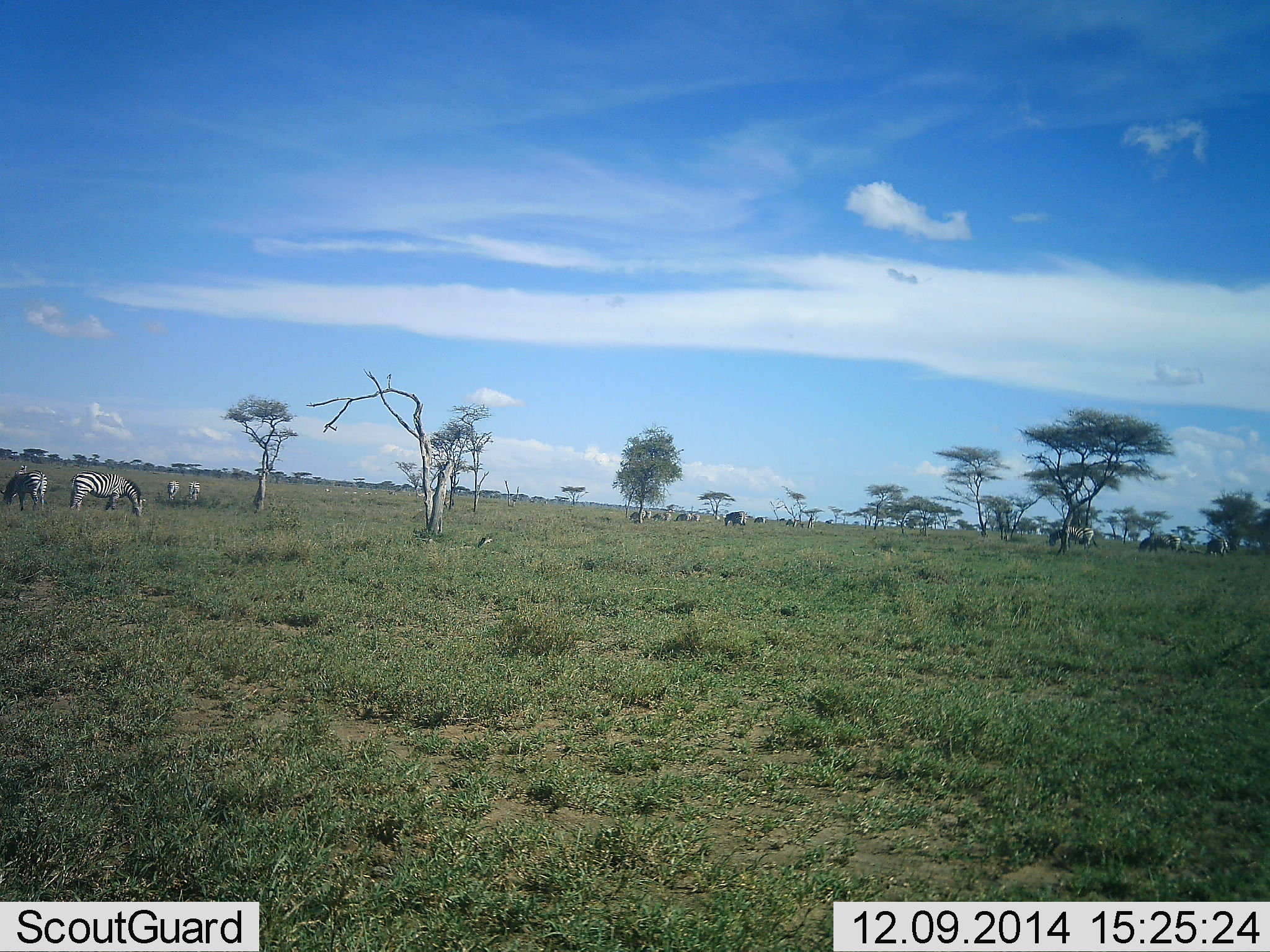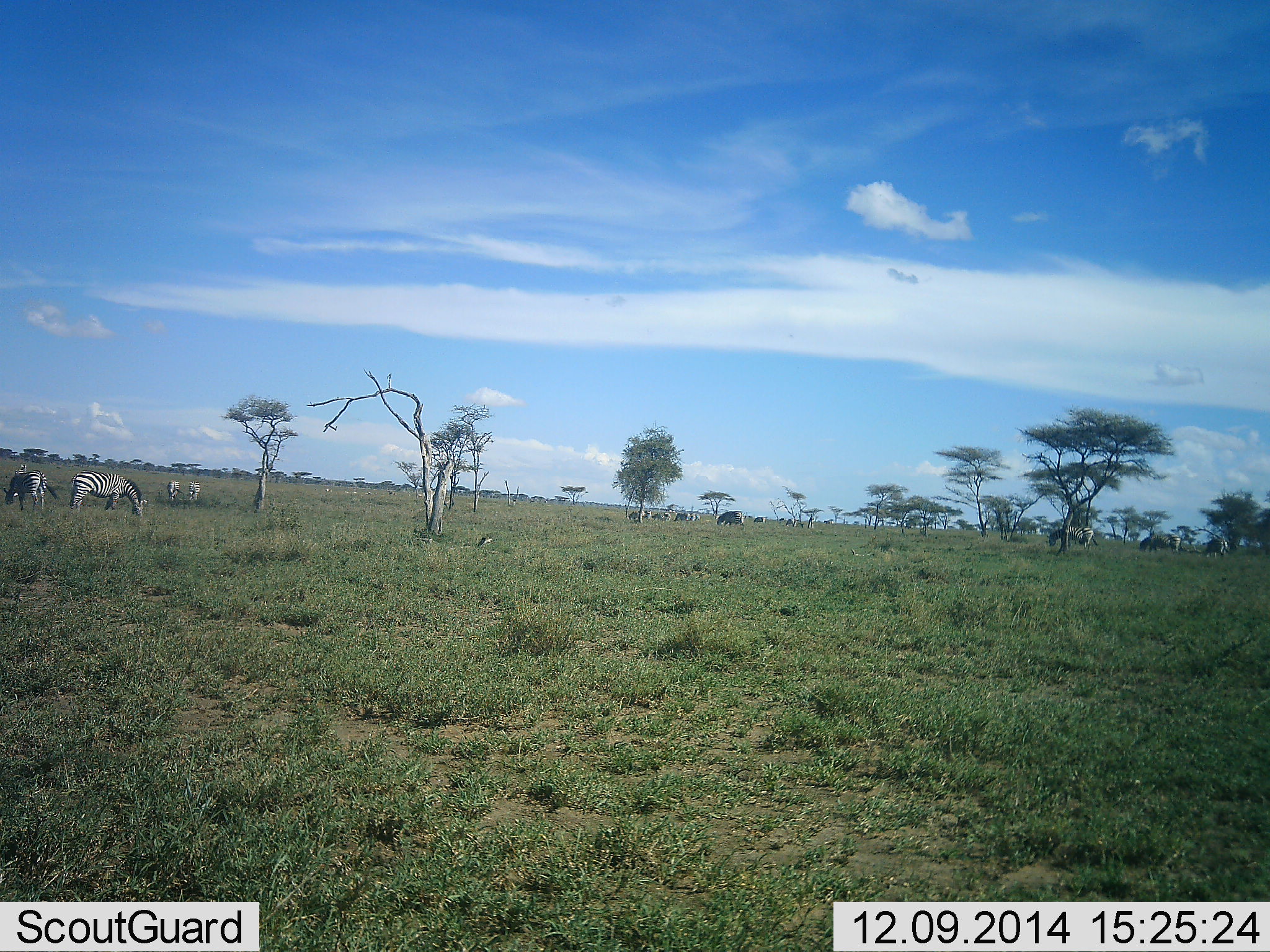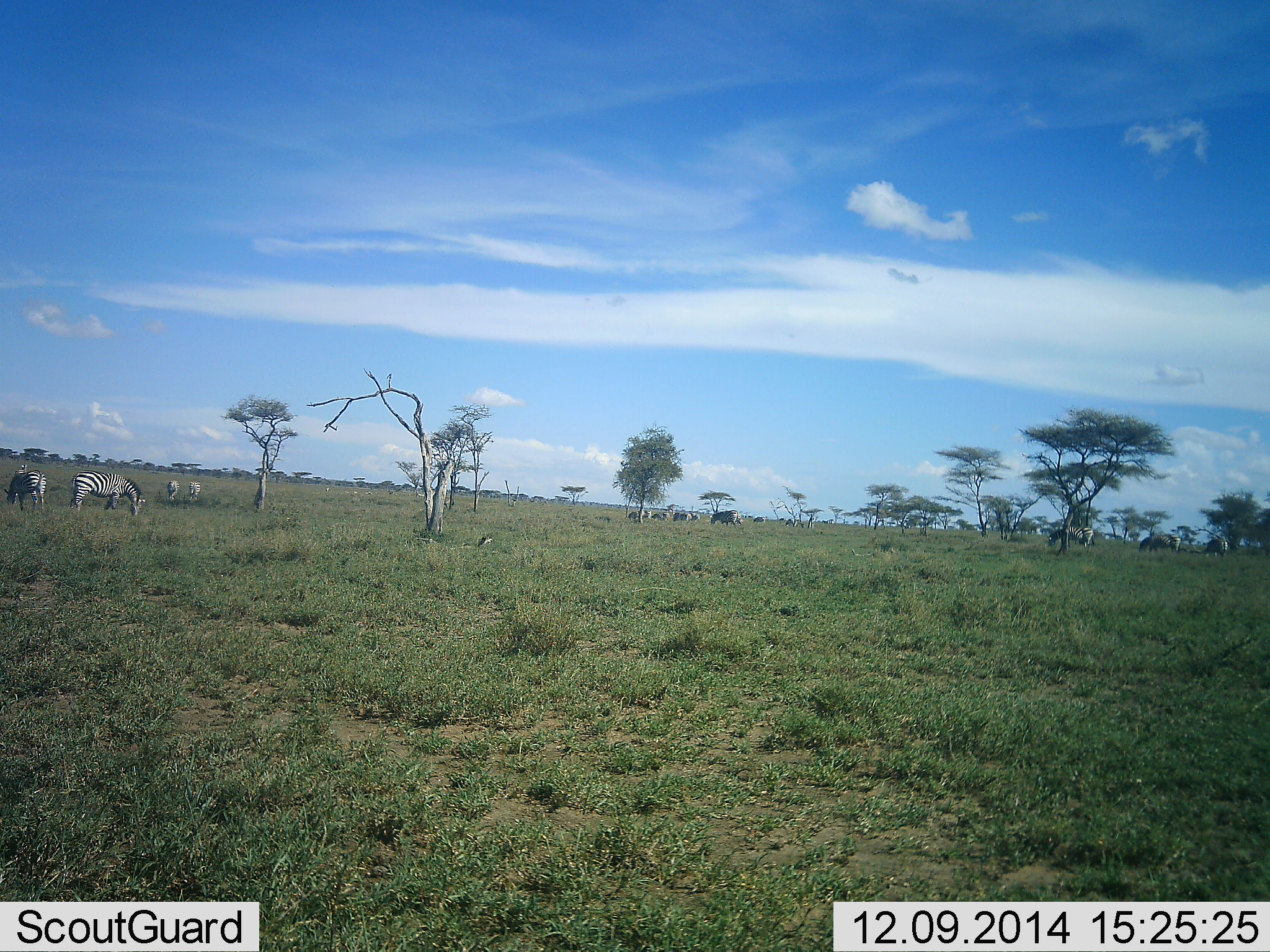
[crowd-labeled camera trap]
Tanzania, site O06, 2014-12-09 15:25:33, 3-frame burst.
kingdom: Animalia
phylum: Chordata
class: Mammalia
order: Perissodactyla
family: Equidae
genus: Equus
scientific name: Equus quagga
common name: plains zebra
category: zebra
Zebra (plains zebra) (Equus quagga), count 11-50. Behavior (volunteer vote fractions): standing 36%, resting 0%, moving 0%, interacting 0%. Young present (vote fraction): 0%. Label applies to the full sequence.